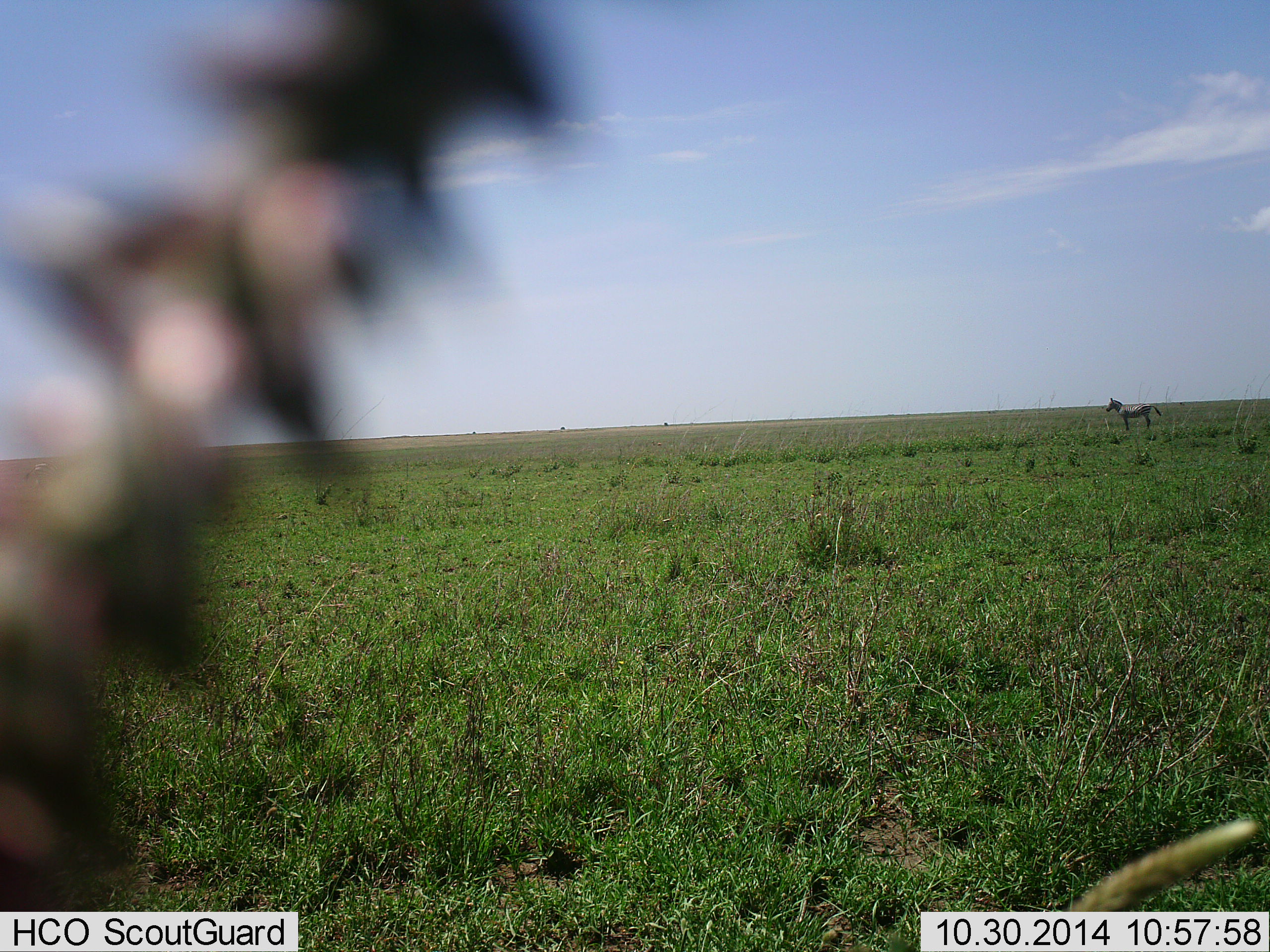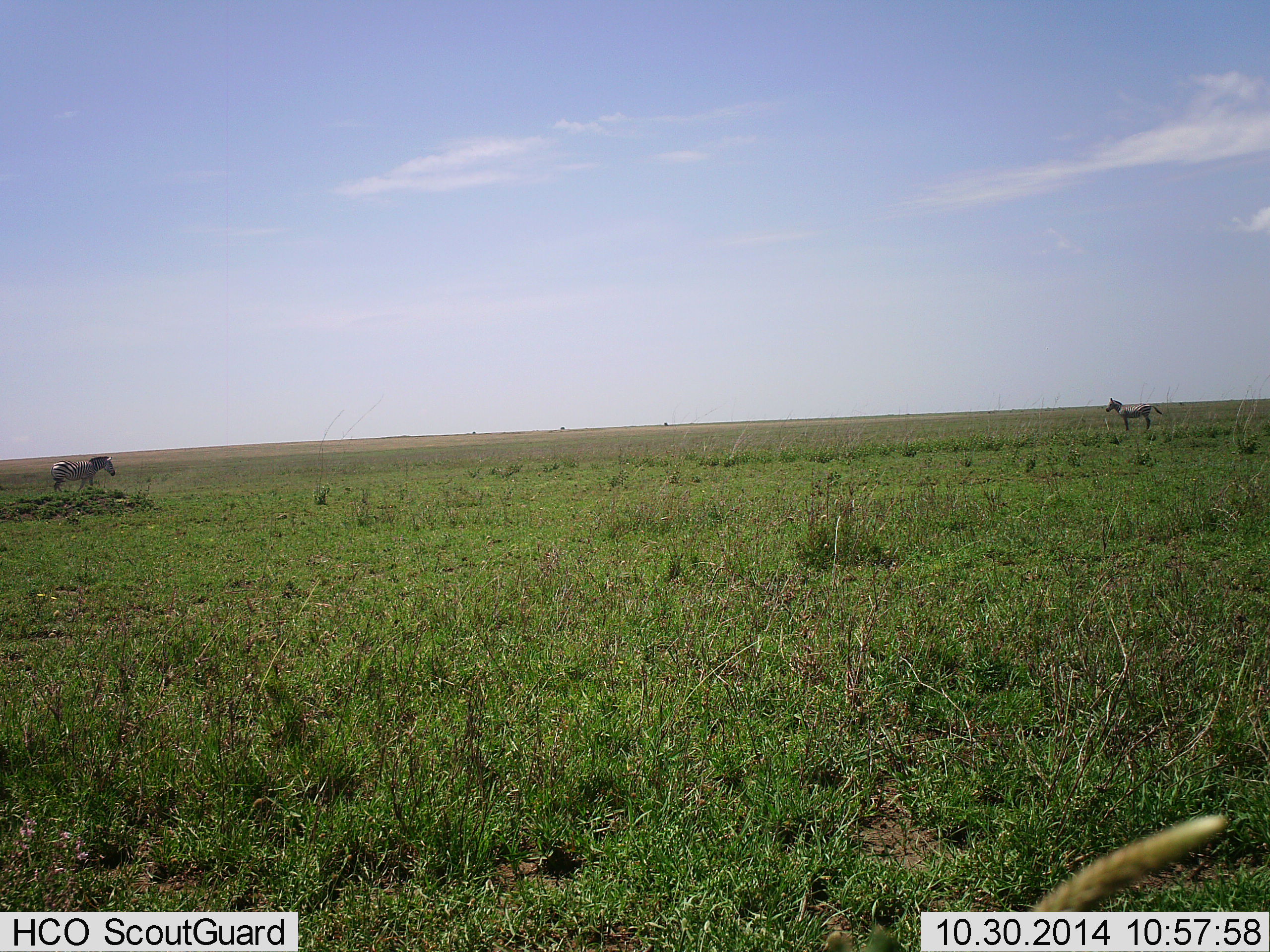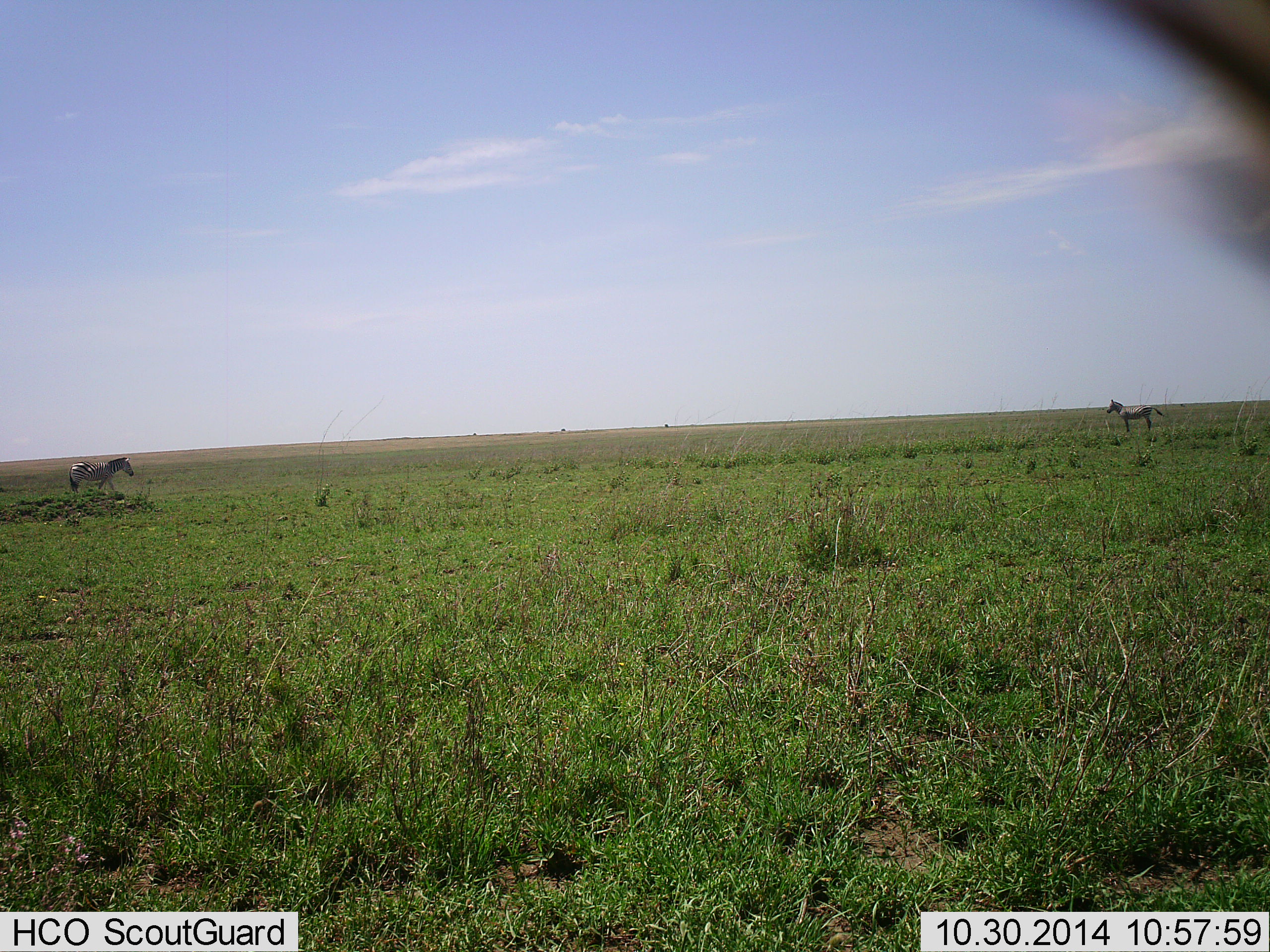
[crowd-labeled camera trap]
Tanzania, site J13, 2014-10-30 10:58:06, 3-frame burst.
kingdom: Animalia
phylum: Chordata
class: Mammalia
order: Perissodactyla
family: Equidae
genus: Equus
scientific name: Equus quagga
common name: plains zebra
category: zebra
Zebra (plains zebra) (Equus quagga), count 2. Behavior (volunteer vote fractions): standing 90%, resting 0%, moving 40%, interacting 0%. Young present (vote fraction): 0%. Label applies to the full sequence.